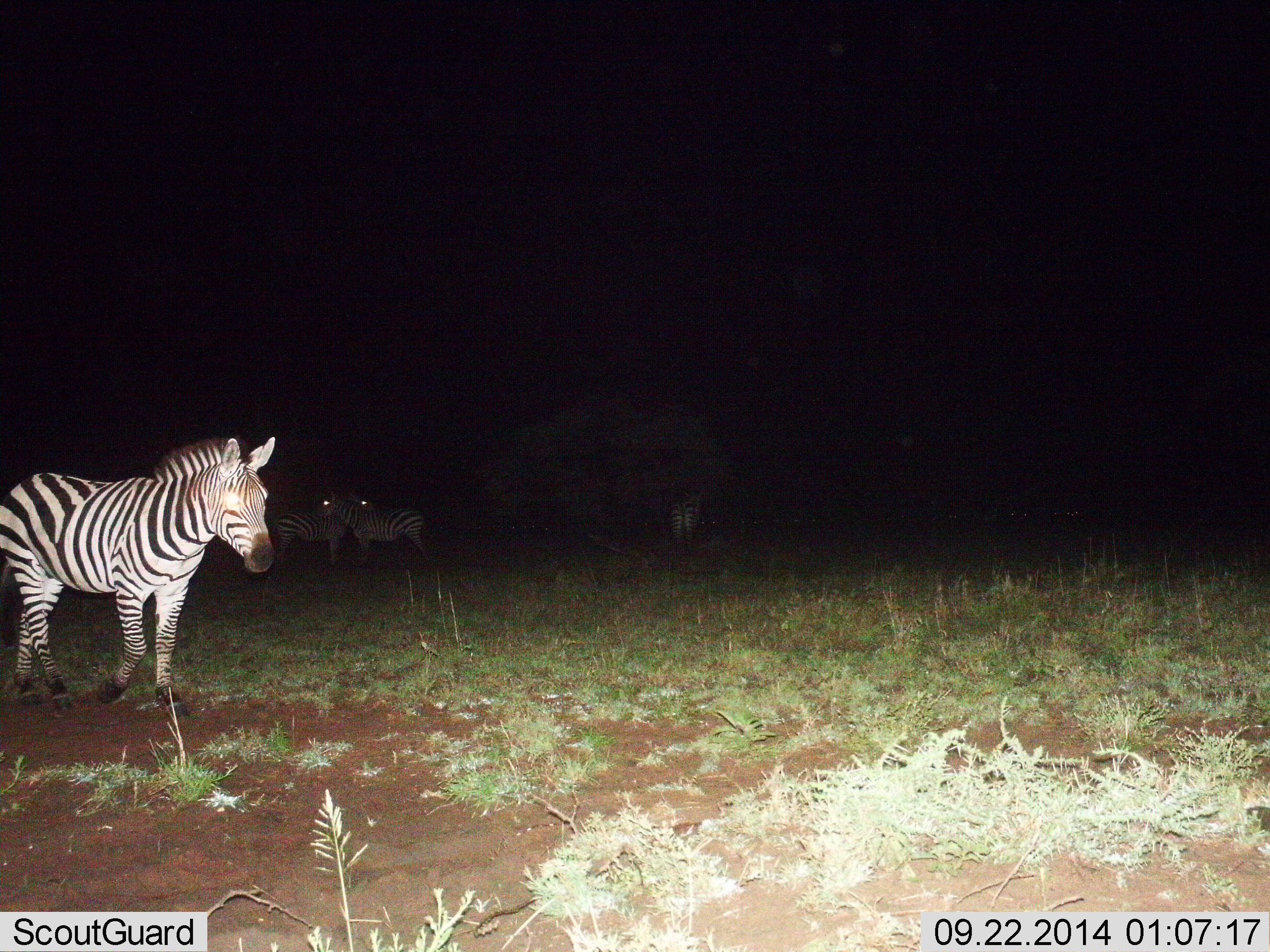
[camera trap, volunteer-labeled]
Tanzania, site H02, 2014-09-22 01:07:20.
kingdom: Animalia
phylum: Chordata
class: Mammalia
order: Perissodactyla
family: Equidae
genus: Equus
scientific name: Equus quagga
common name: plains zebra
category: zebra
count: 4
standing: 70%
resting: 10%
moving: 60%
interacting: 20%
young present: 0%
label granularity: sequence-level